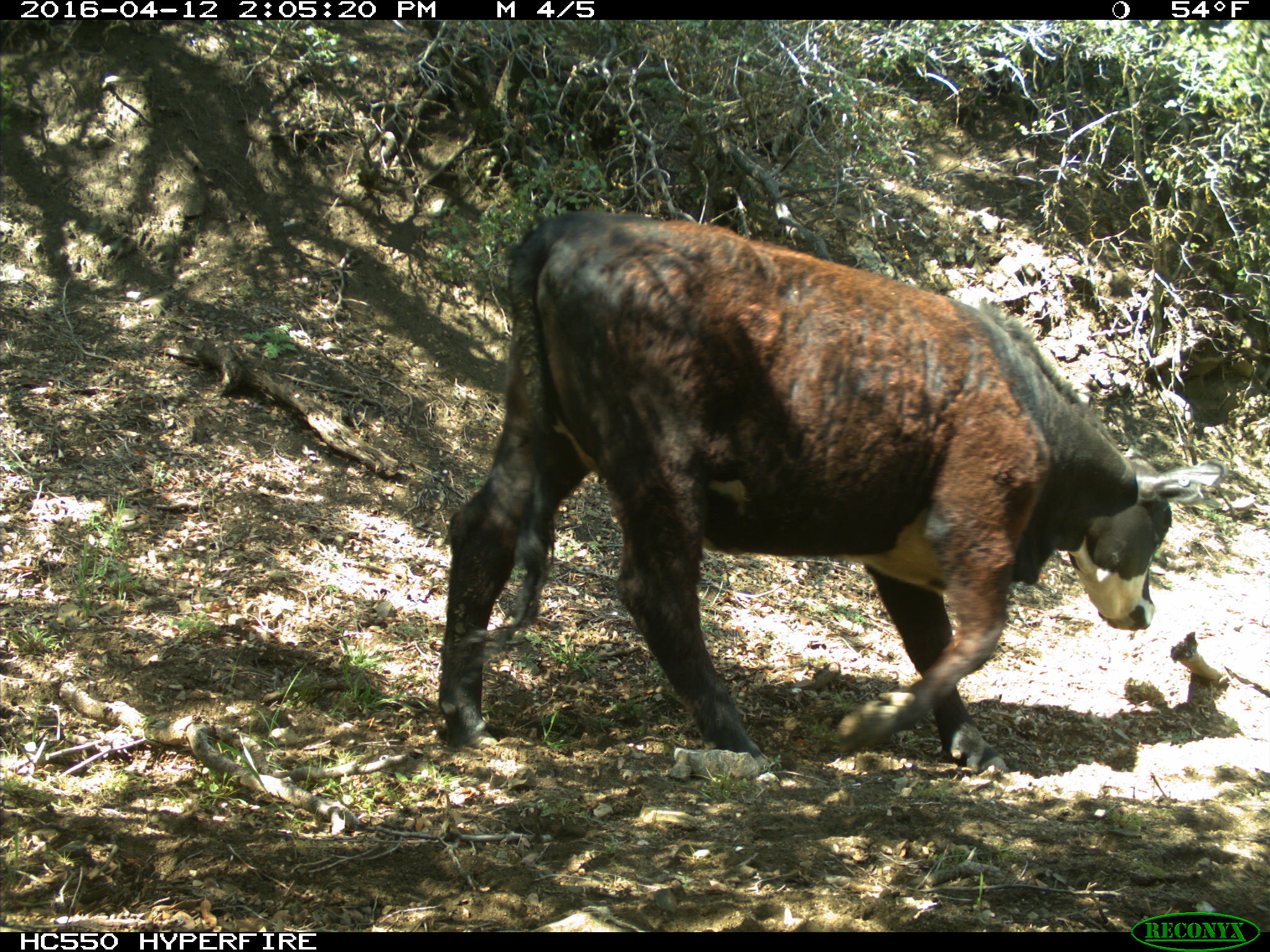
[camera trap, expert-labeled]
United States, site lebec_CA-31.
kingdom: Animalia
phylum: Chordata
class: Mammalia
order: Artiodactyla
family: Bovidae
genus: Bos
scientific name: Bos taurus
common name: domestic cow